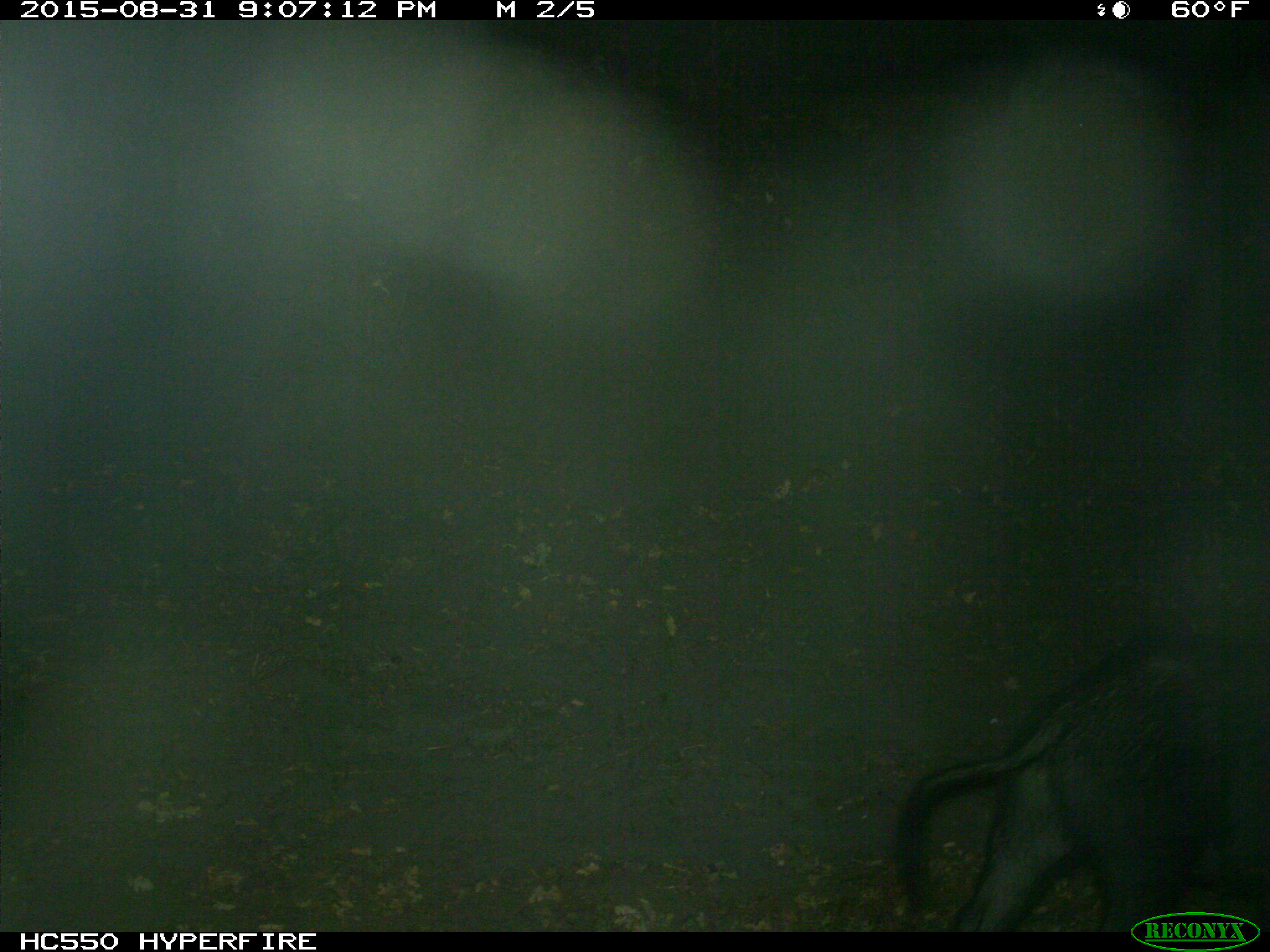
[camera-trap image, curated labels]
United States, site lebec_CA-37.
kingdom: Animalia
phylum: Chordata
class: Mammalia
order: Artiodactyla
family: Suidae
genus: Sus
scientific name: Sus scrofa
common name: wild boar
Sus scrofa (wild boar).